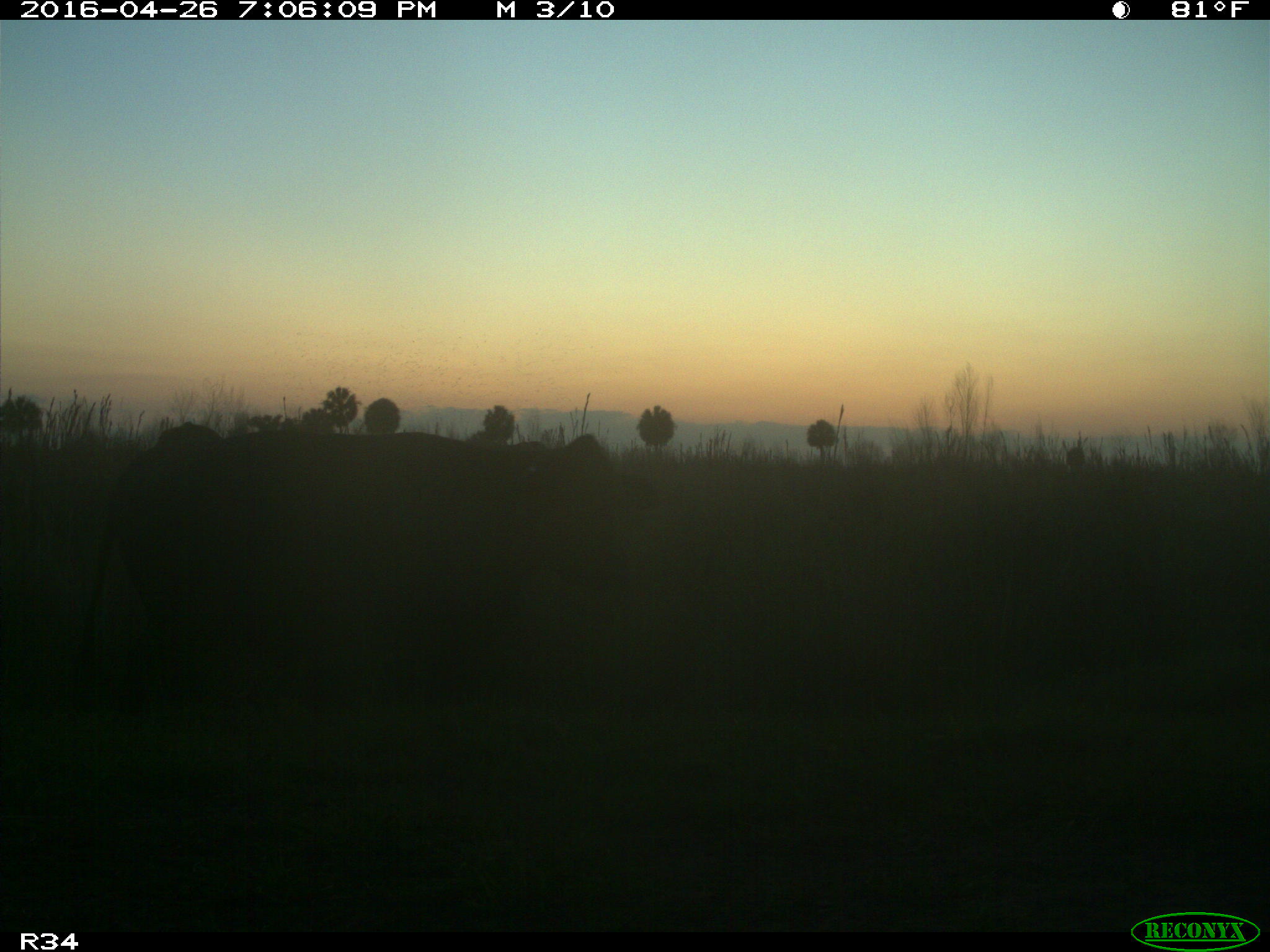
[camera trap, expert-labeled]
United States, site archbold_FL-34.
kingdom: Animalia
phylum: Chordata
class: Mammalia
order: Artiodactyla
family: Bovidae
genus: Bos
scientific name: Bos taurus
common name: domestic cow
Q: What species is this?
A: Bos taurus (domestic cow).